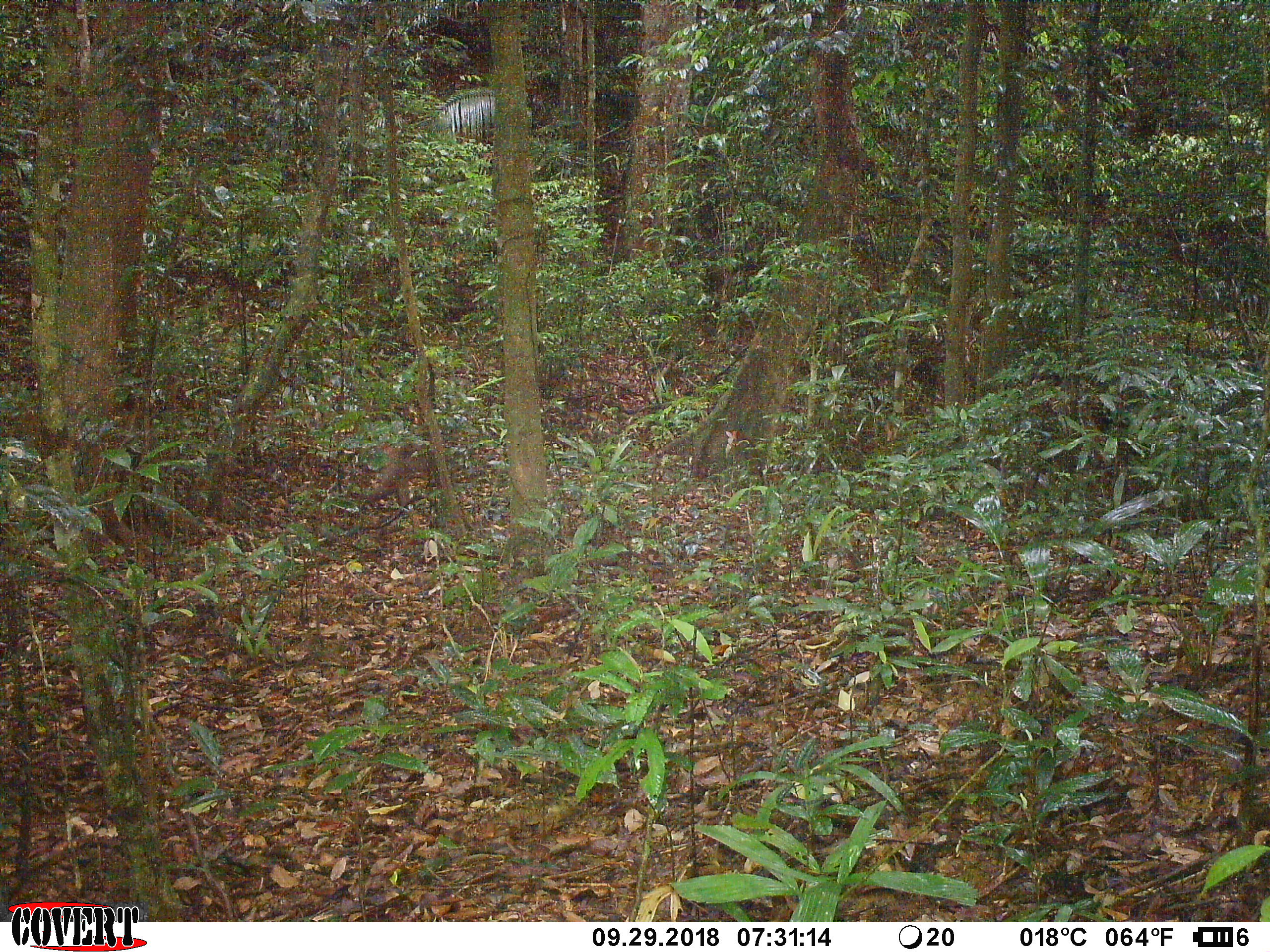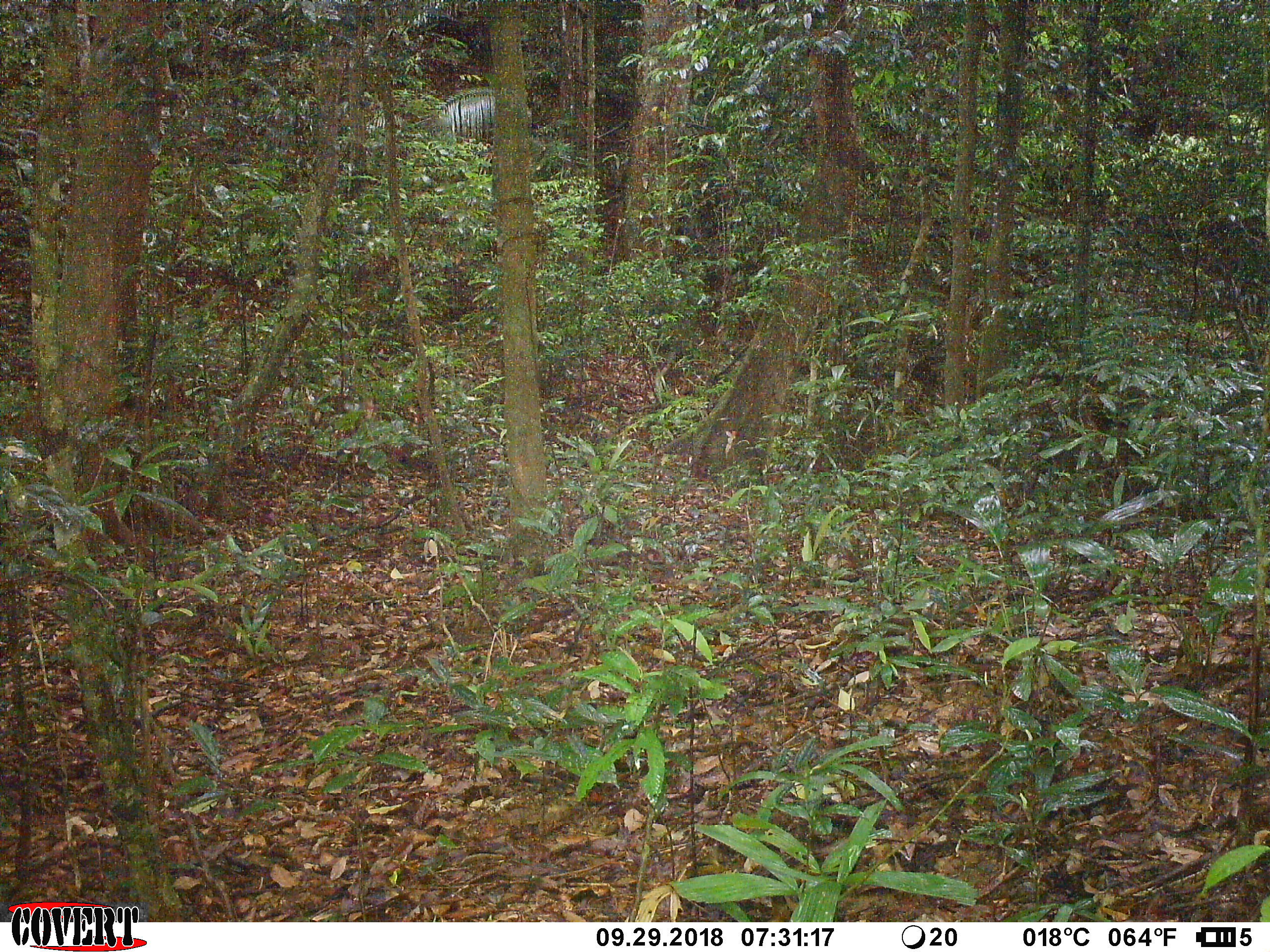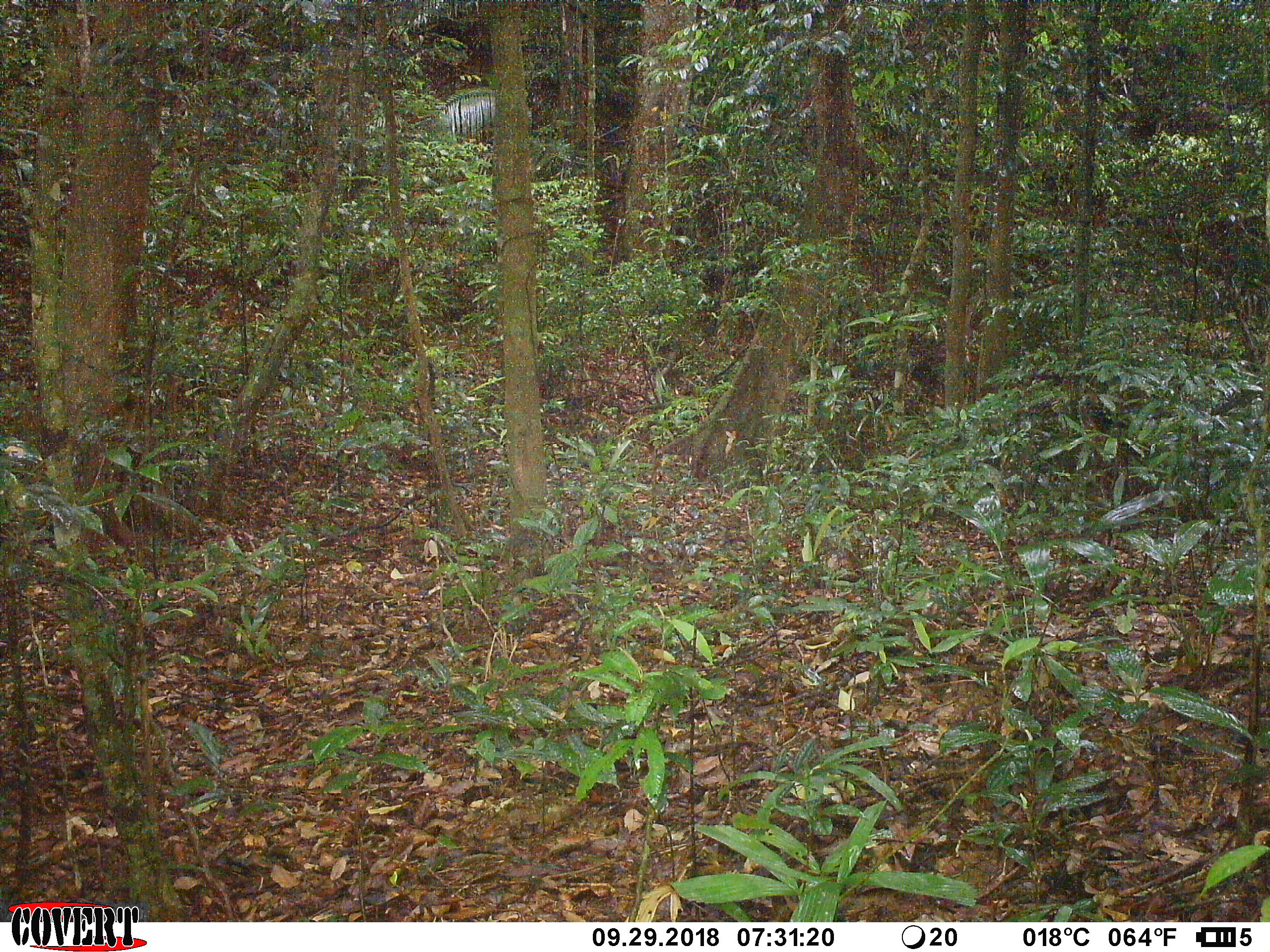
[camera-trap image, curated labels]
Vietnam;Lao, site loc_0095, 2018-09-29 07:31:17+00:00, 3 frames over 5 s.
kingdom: Animalia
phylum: Chordata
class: Mammalia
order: Primates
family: Cercopithecidae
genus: Macaca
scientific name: Macaca nemestrina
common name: pig-tailed macaque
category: pig tailed macaque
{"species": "pig tailed macaque (pig-tailed macaque) (Macaca nemestrina)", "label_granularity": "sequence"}